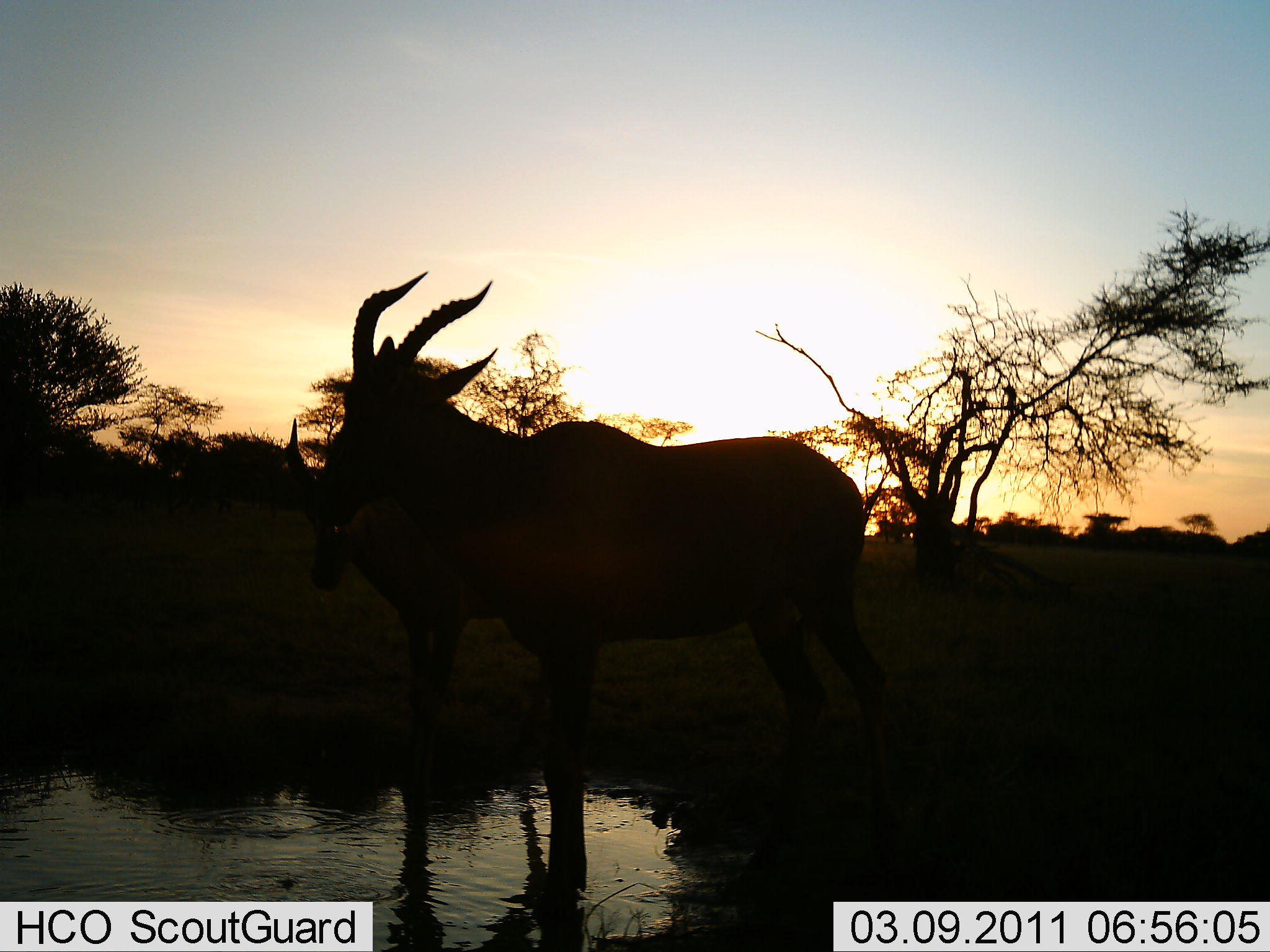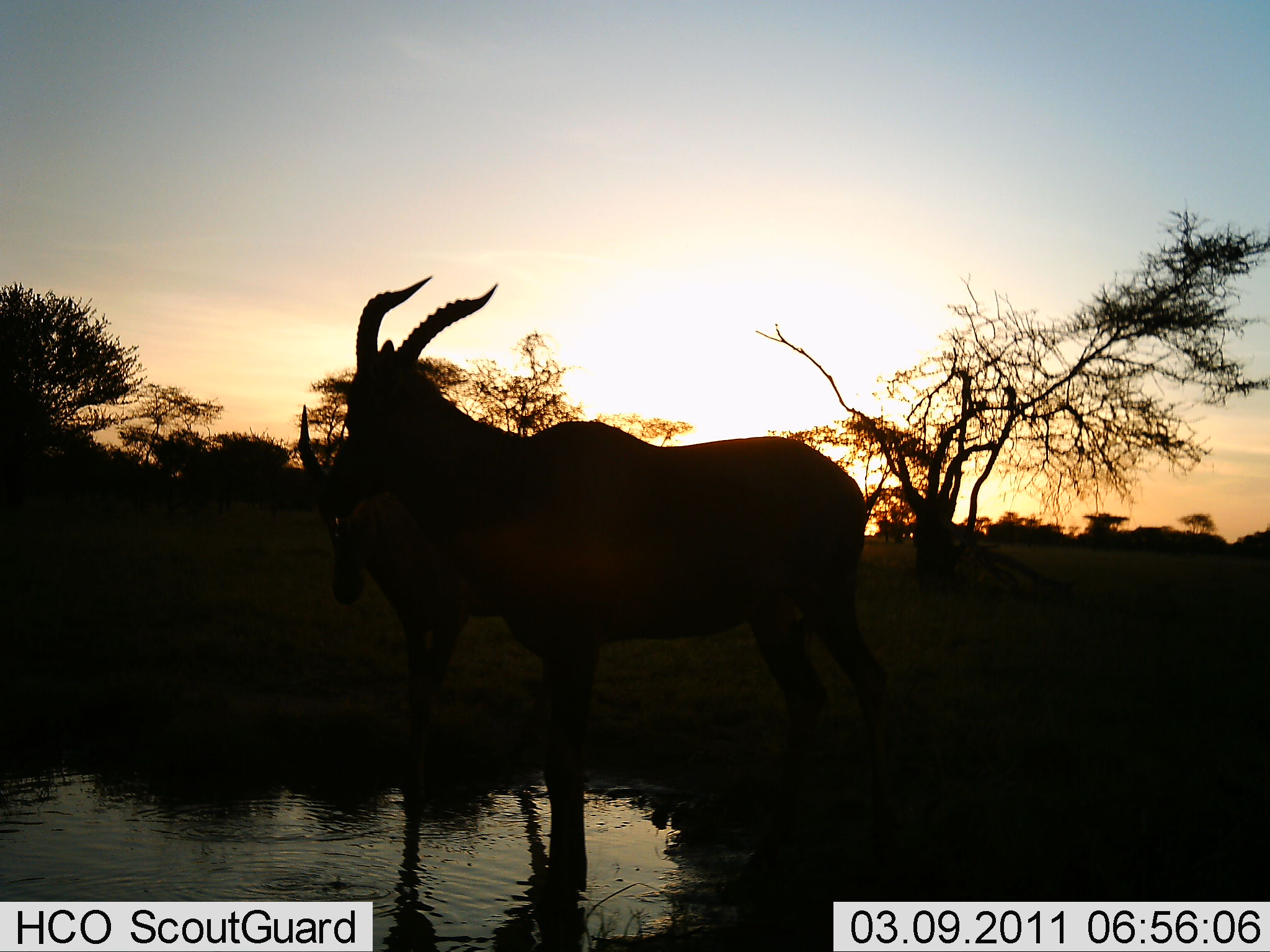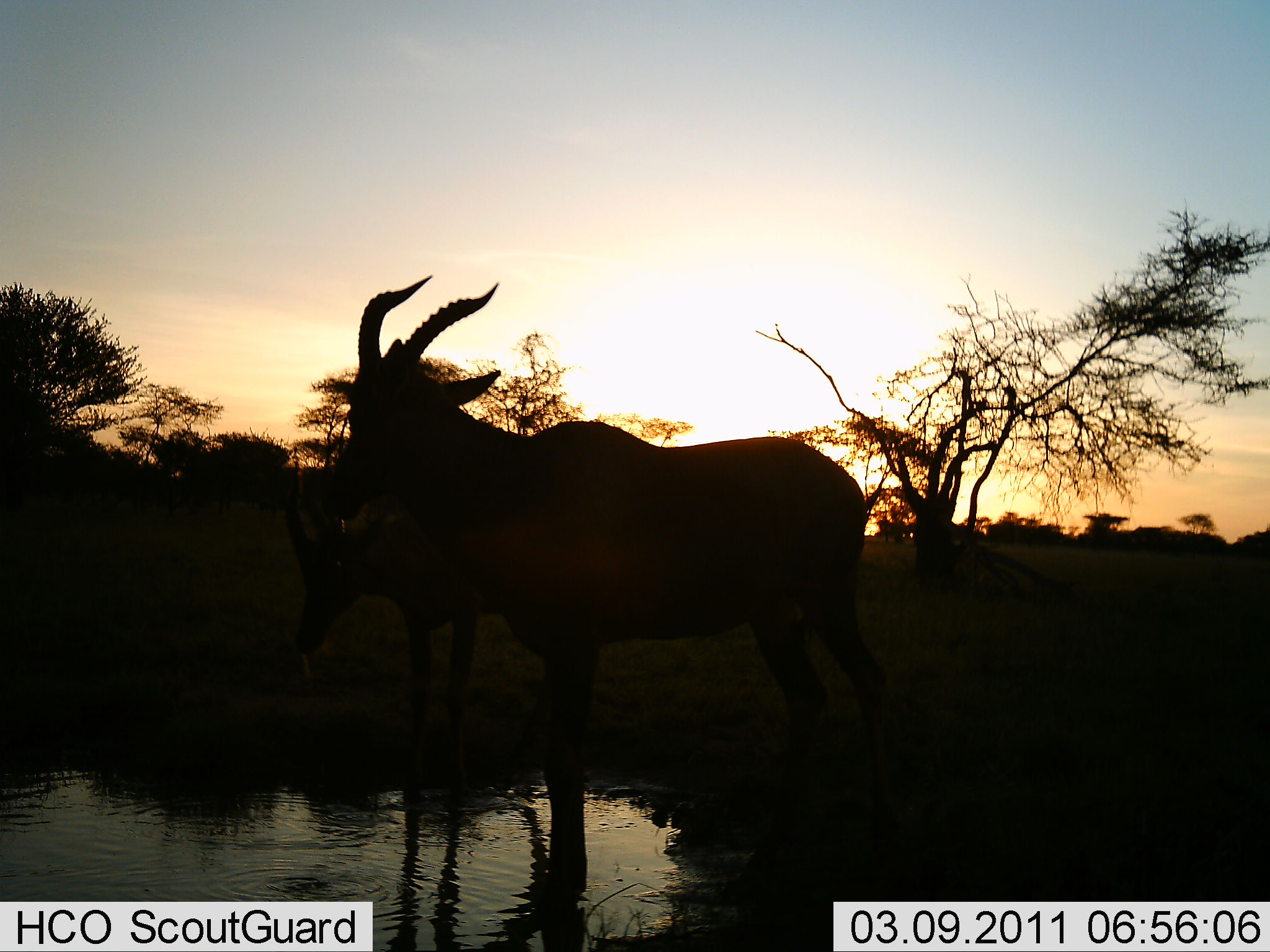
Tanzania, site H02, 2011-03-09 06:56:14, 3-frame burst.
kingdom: Animalia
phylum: Chordata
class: Mammalia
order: Artiodactyla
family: Bovidae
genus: Damaliscus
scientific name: Damaliscus lunatus jimela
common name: topi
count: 2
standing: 100%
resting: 0%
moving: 0%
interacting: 0%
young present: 0%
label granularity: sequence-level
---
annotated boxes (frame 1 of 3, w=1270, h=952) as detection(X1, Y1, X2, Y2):
animal: detection(317, 270, 908, 922)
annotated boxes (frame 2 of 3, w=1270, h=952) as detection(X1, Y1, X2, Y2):
animal: detection(330, 277, 917, 921)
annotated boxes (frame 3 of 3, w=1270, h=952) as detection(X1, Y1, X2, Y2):
animal: detection(327, 276, 912, 900)